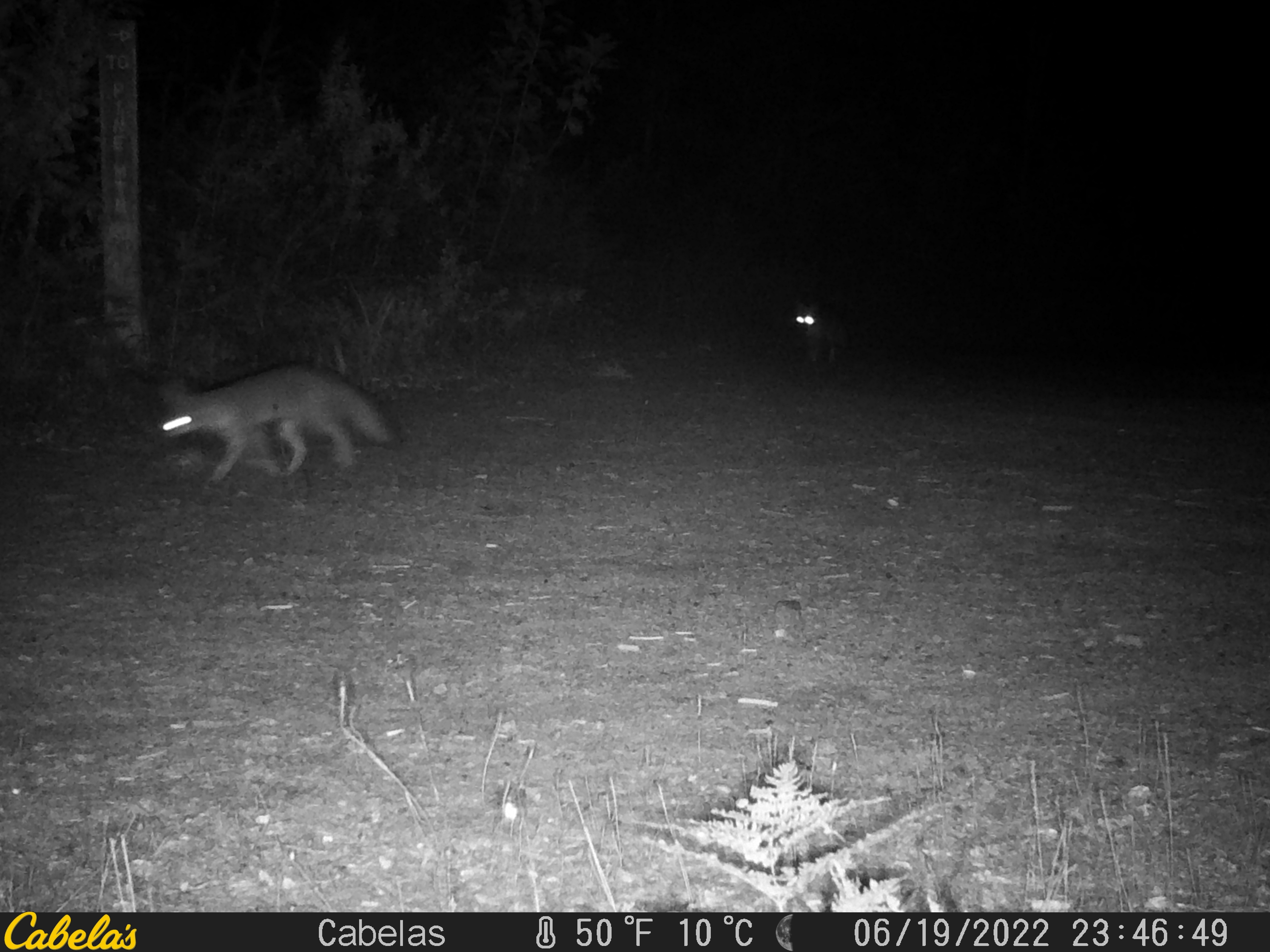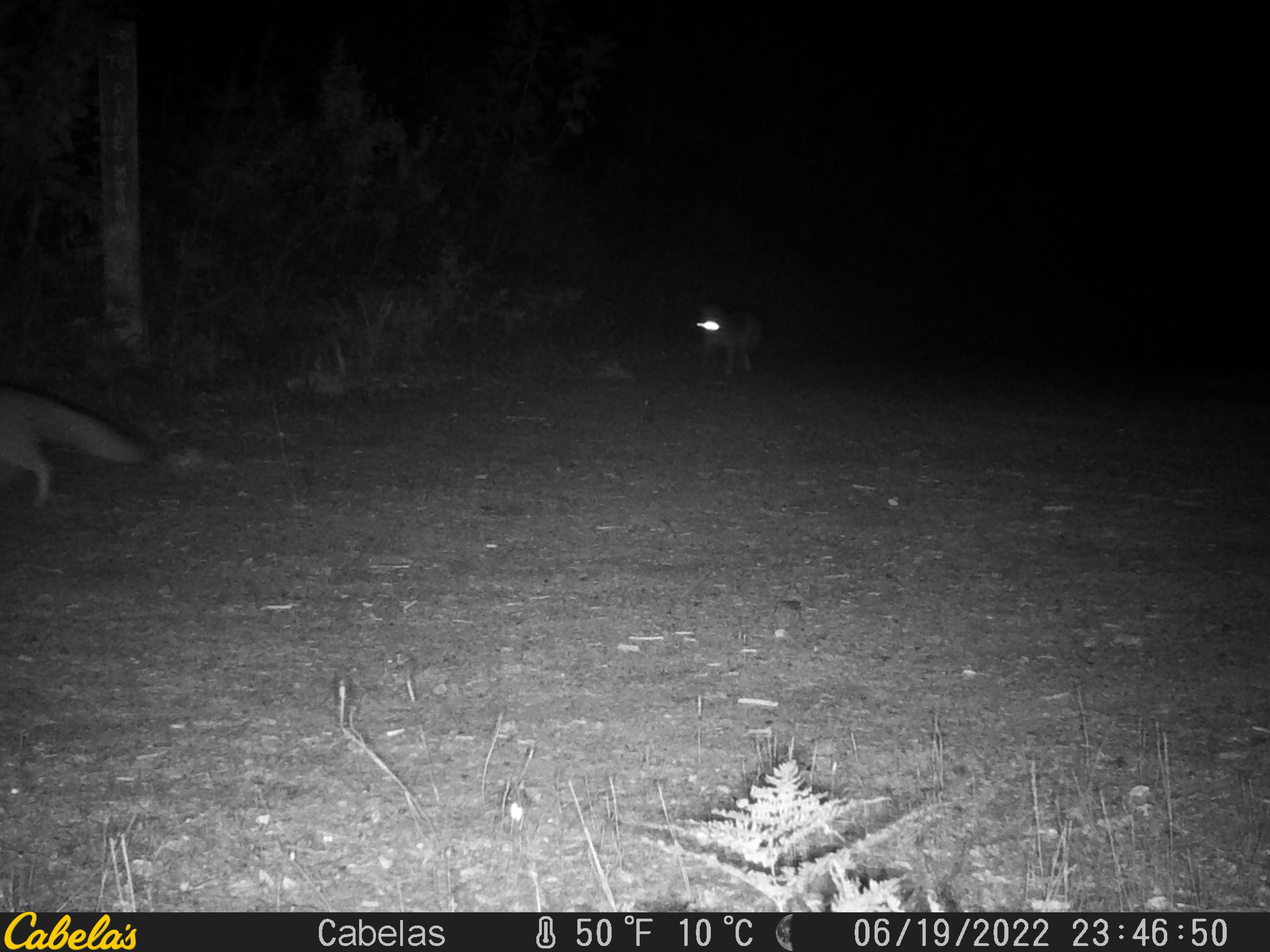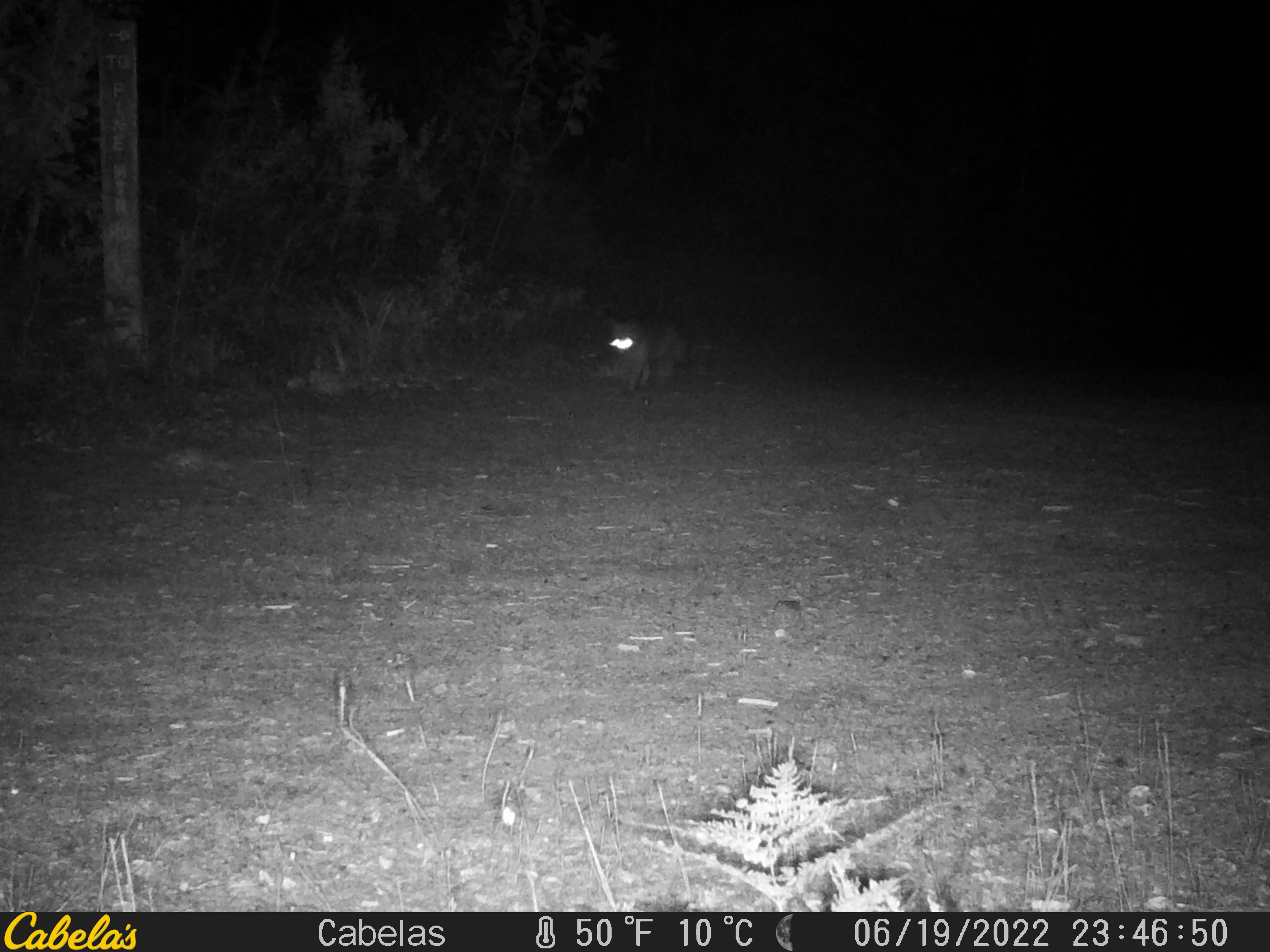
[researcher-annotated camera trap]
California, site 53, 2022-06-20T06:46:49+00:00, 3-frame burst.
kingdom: Animalia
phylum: Chordata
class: Mammalia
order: Carnivora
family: Canidae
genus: Urocyon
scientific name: Urocyon cinereoargenteus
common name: gray fox